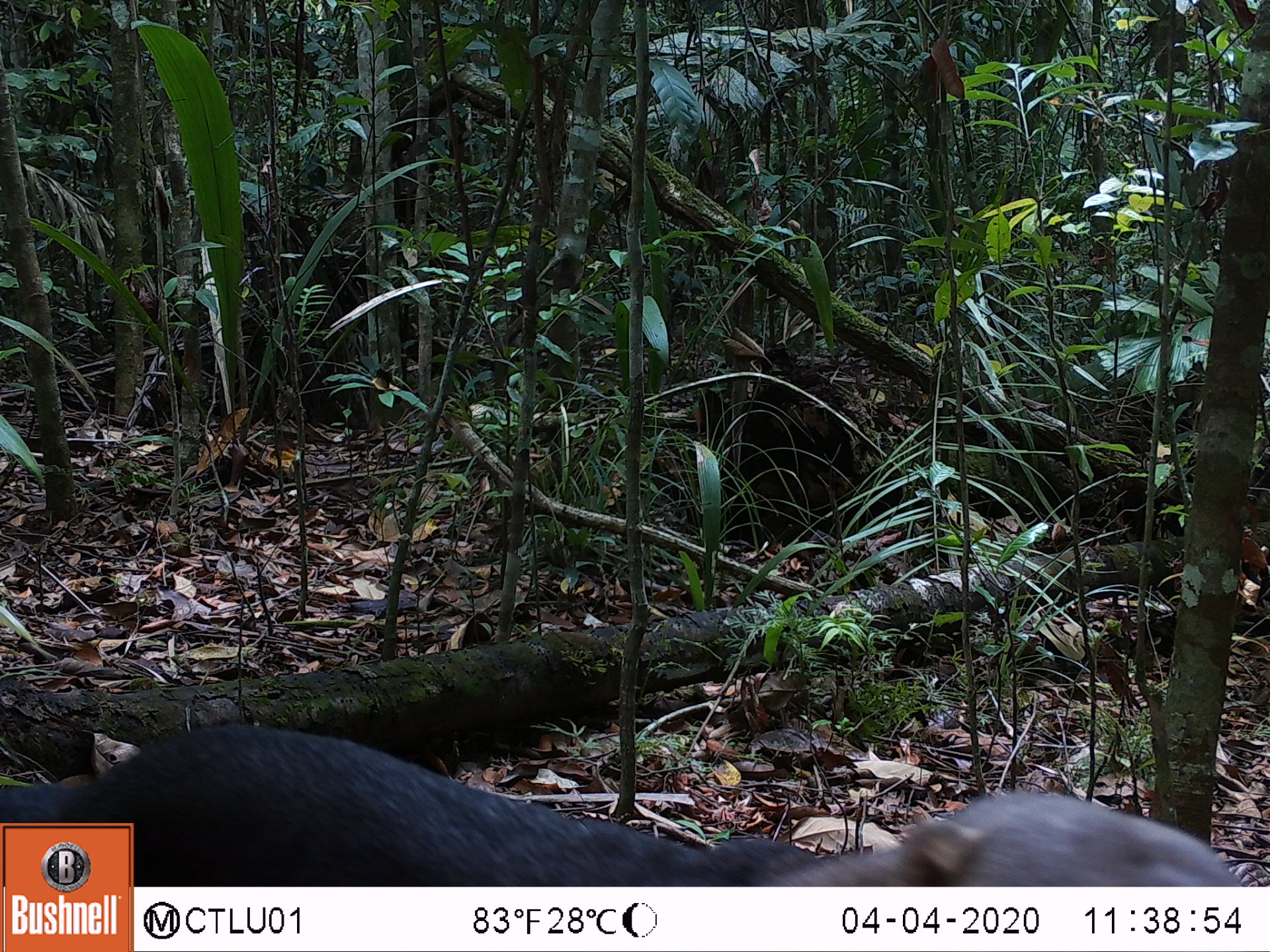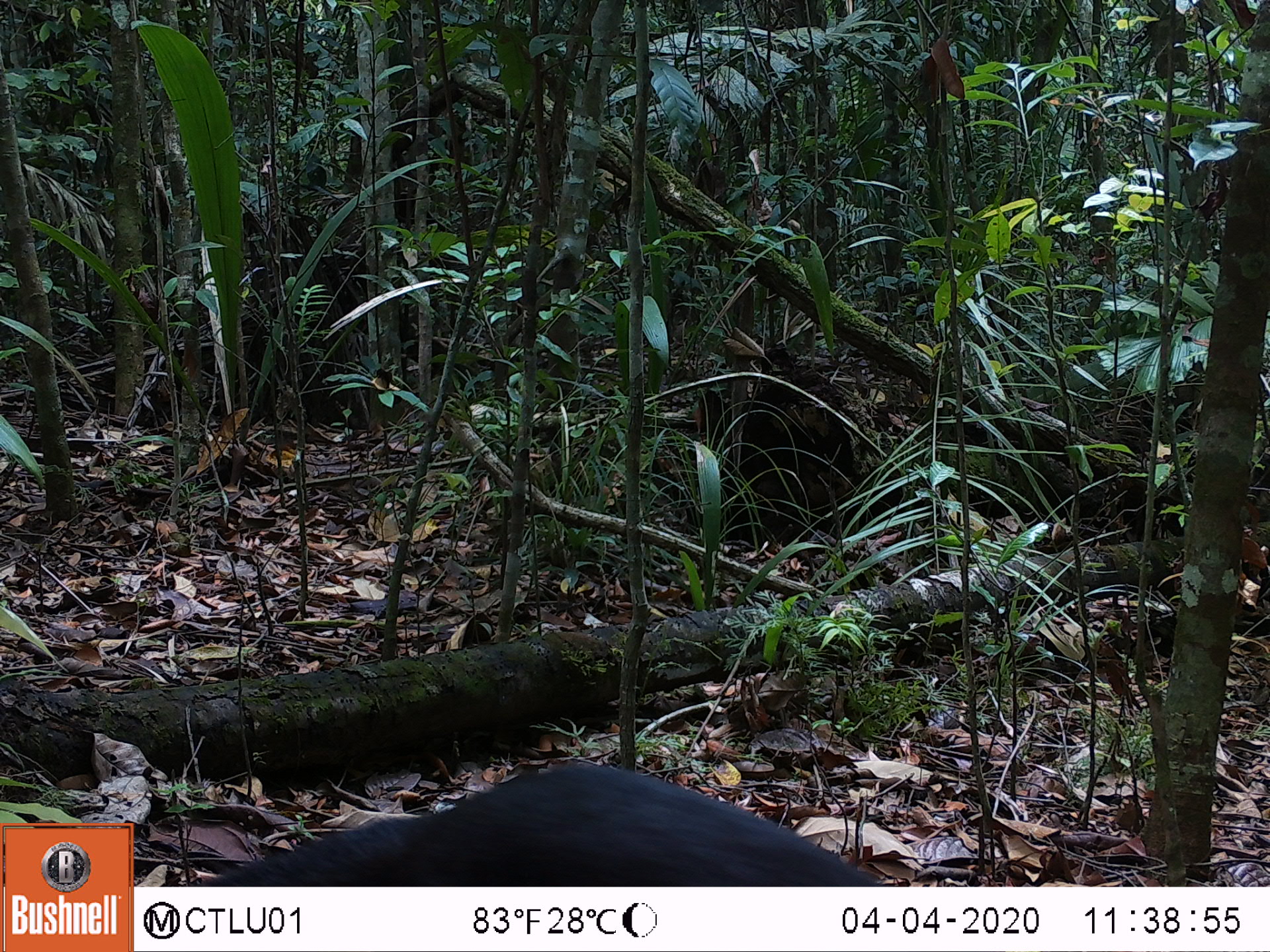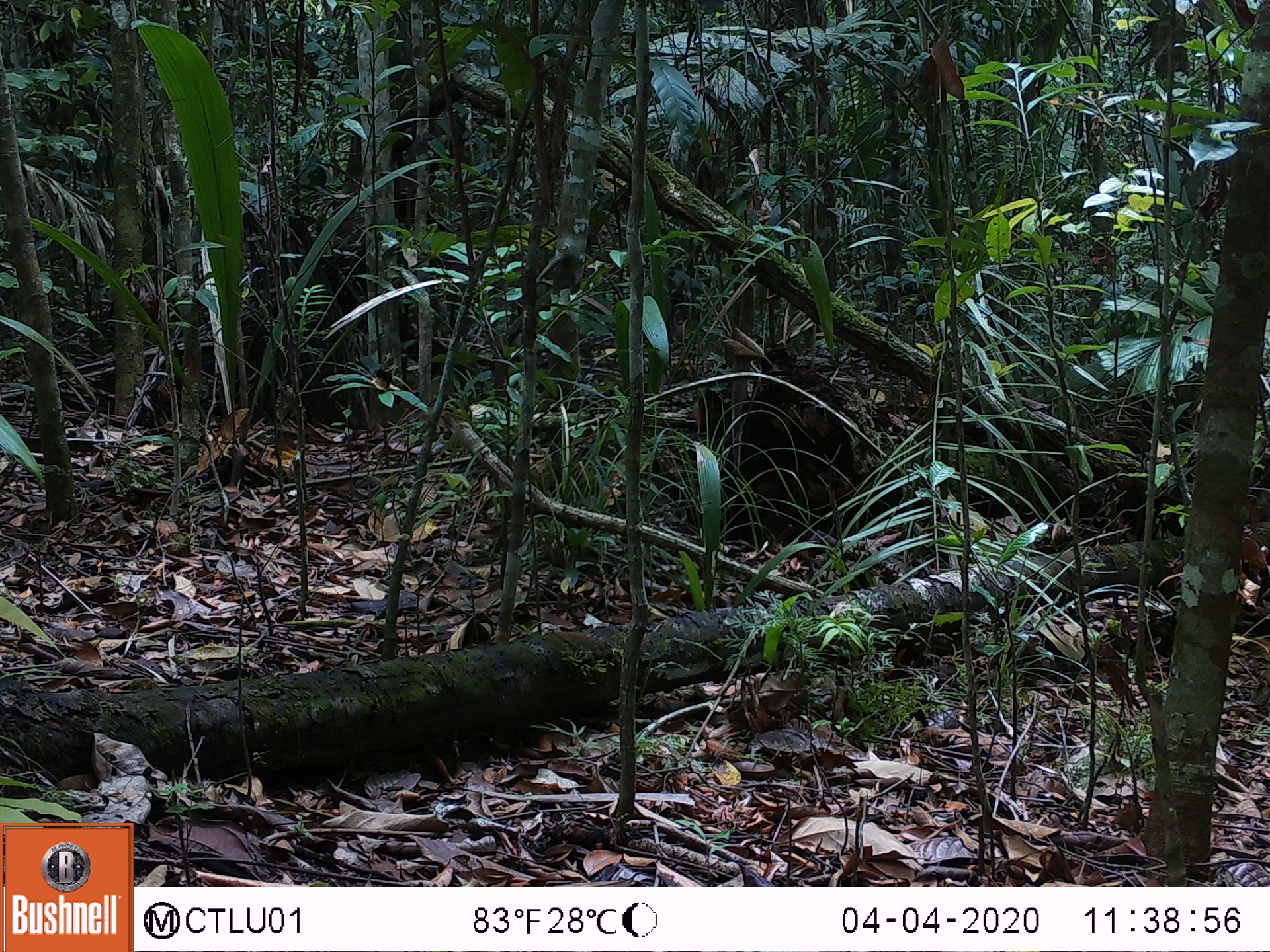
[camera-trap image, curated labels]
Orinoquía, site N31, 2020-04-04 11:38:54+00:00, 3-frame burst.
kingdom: Animalia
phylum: Chordata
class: Mammalia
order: Carnivora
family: Mustelidae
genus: Eira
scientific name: Eira barbara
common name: tayra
Tayra (Eira barbara).